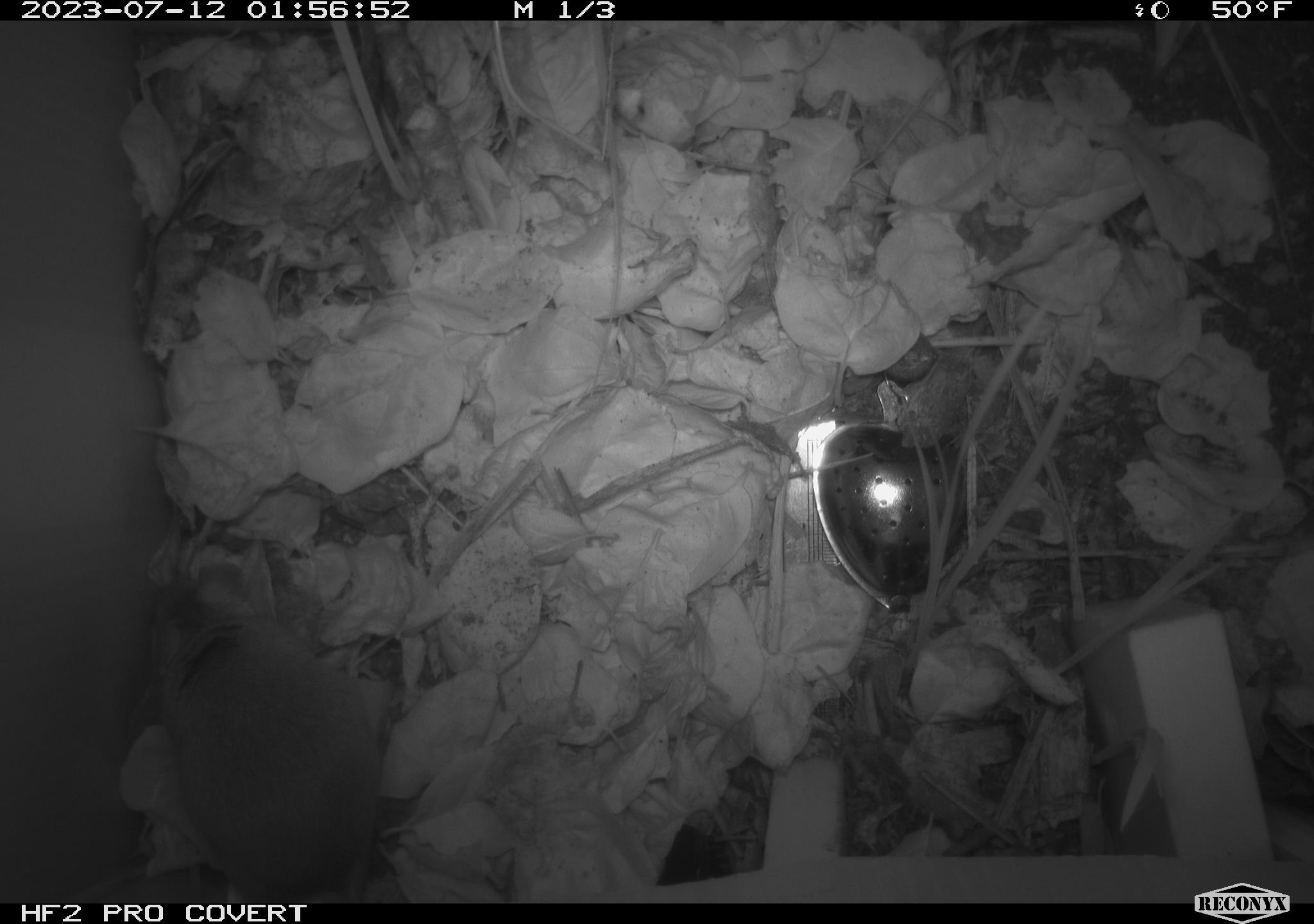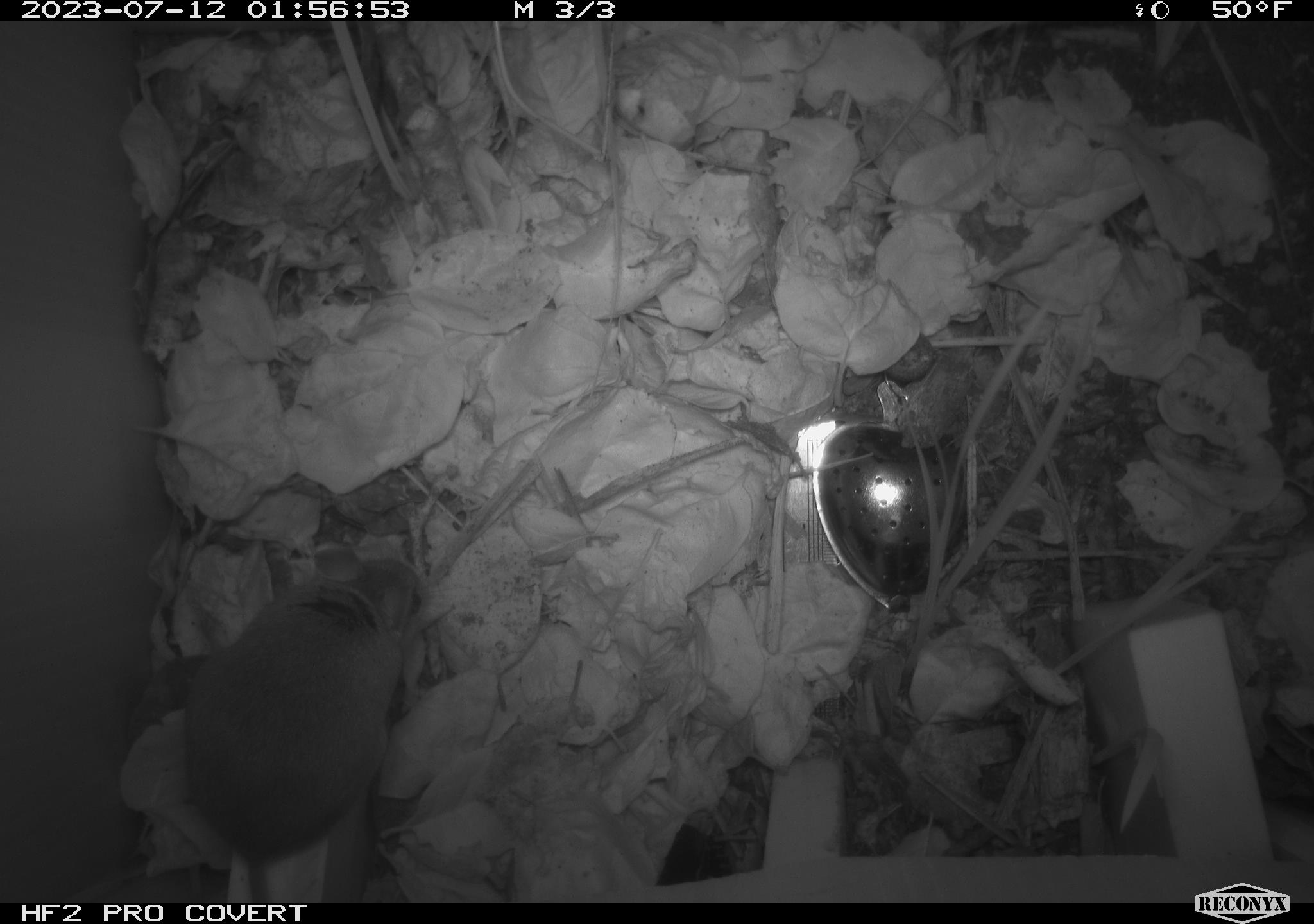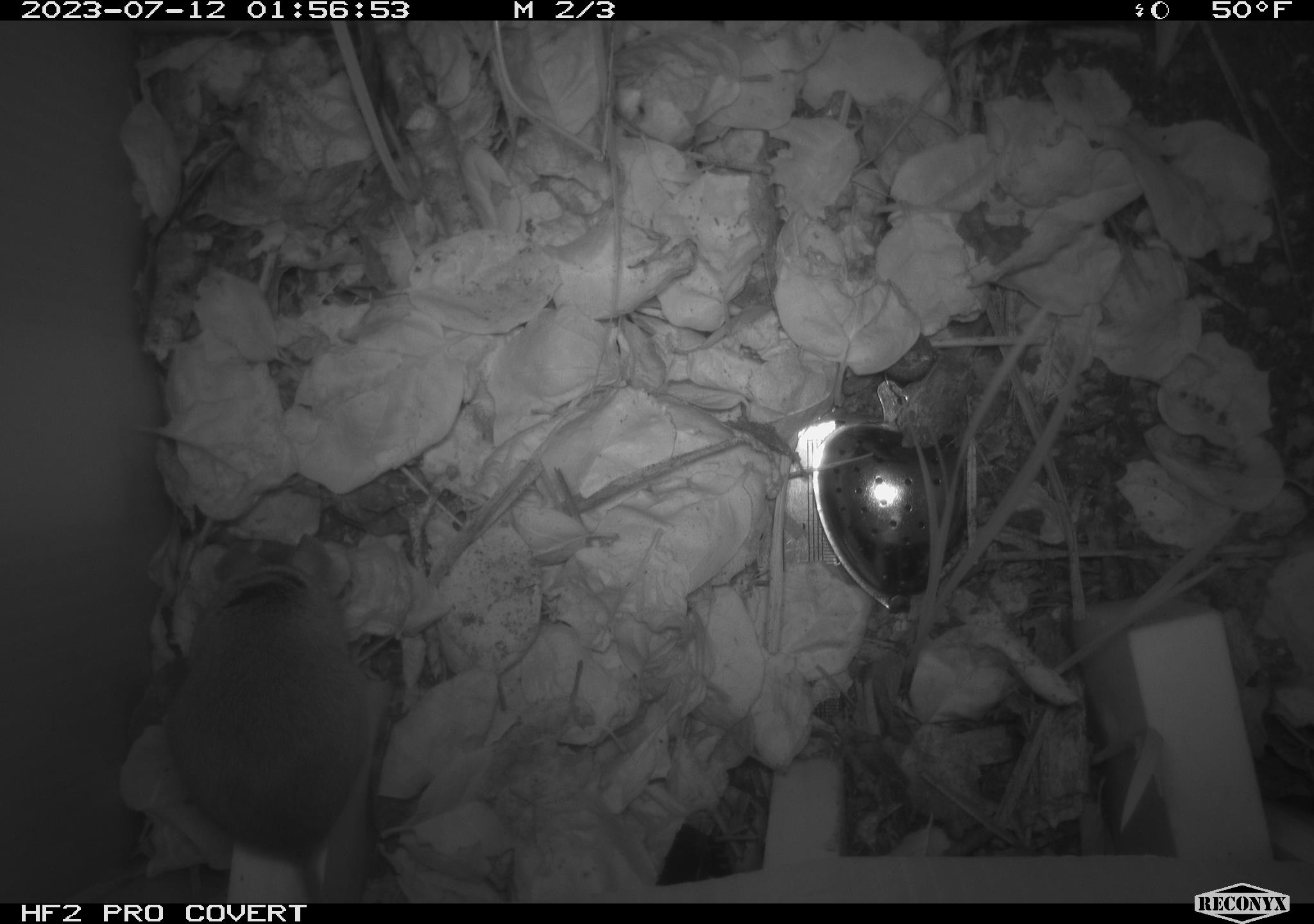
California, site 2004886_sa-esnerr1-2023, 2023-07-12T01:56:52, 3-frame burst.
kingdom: Animalia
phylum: Chordata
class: Mammalia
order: Rodentia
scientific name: Rodentia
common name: mouse species